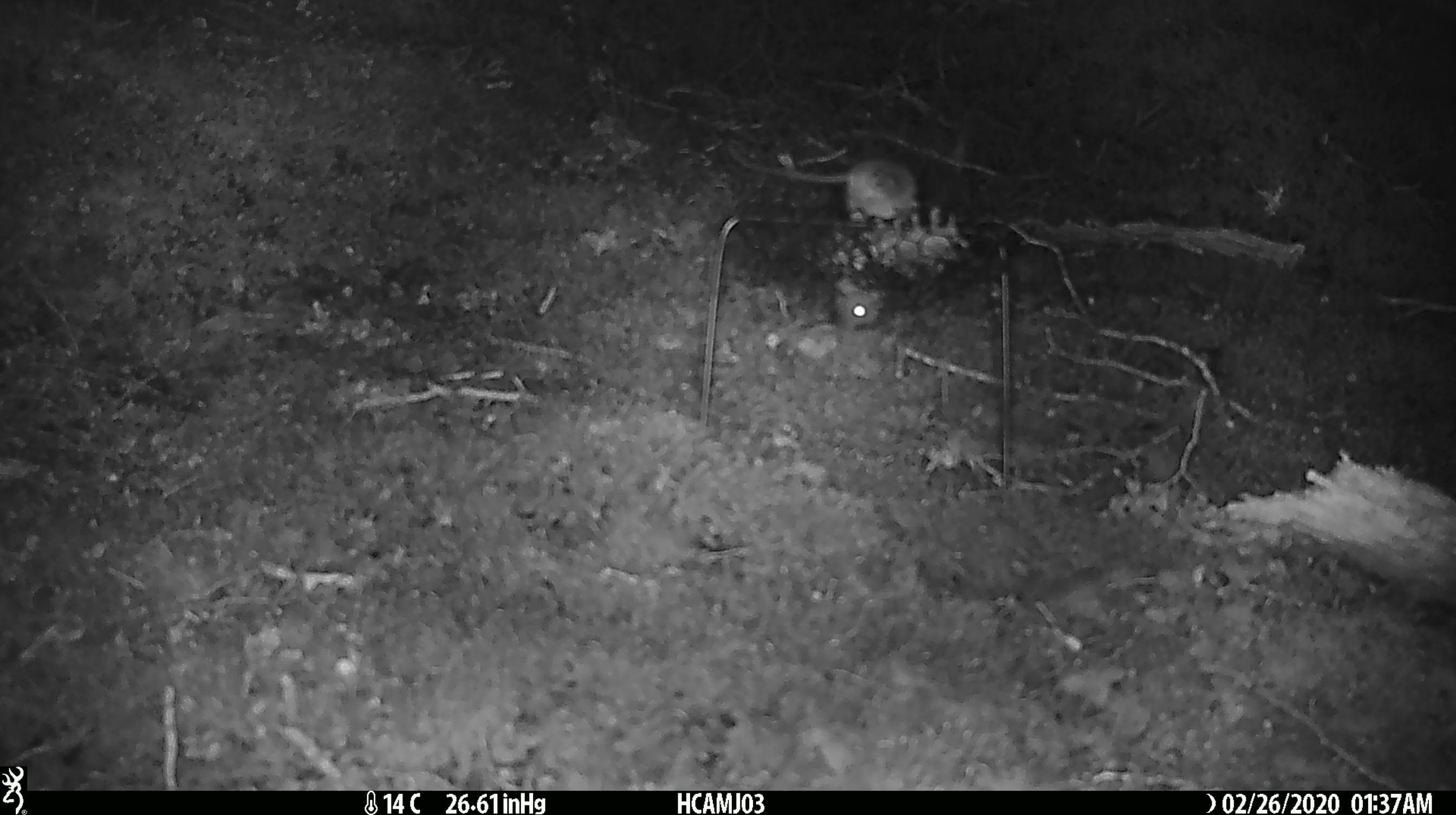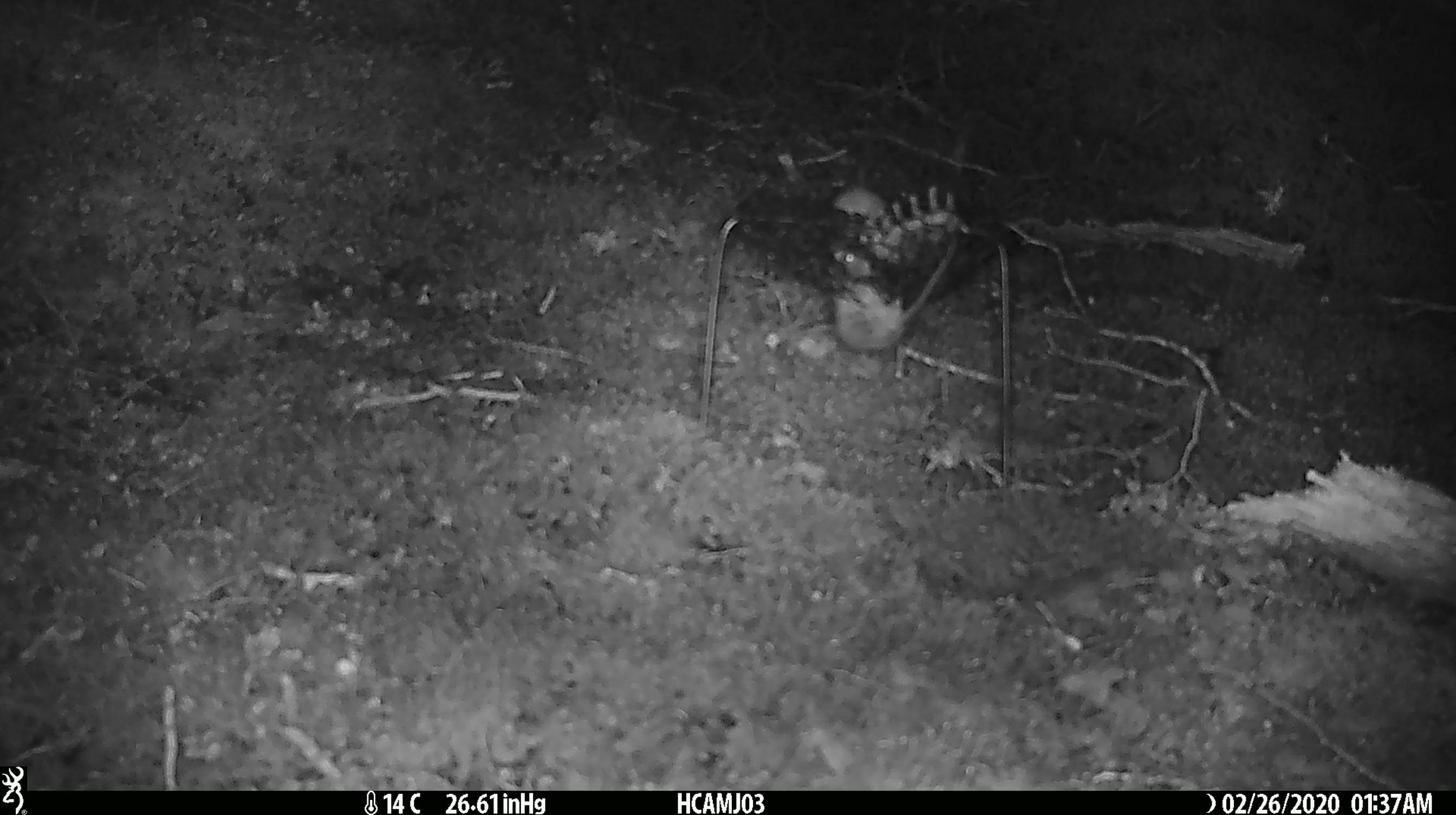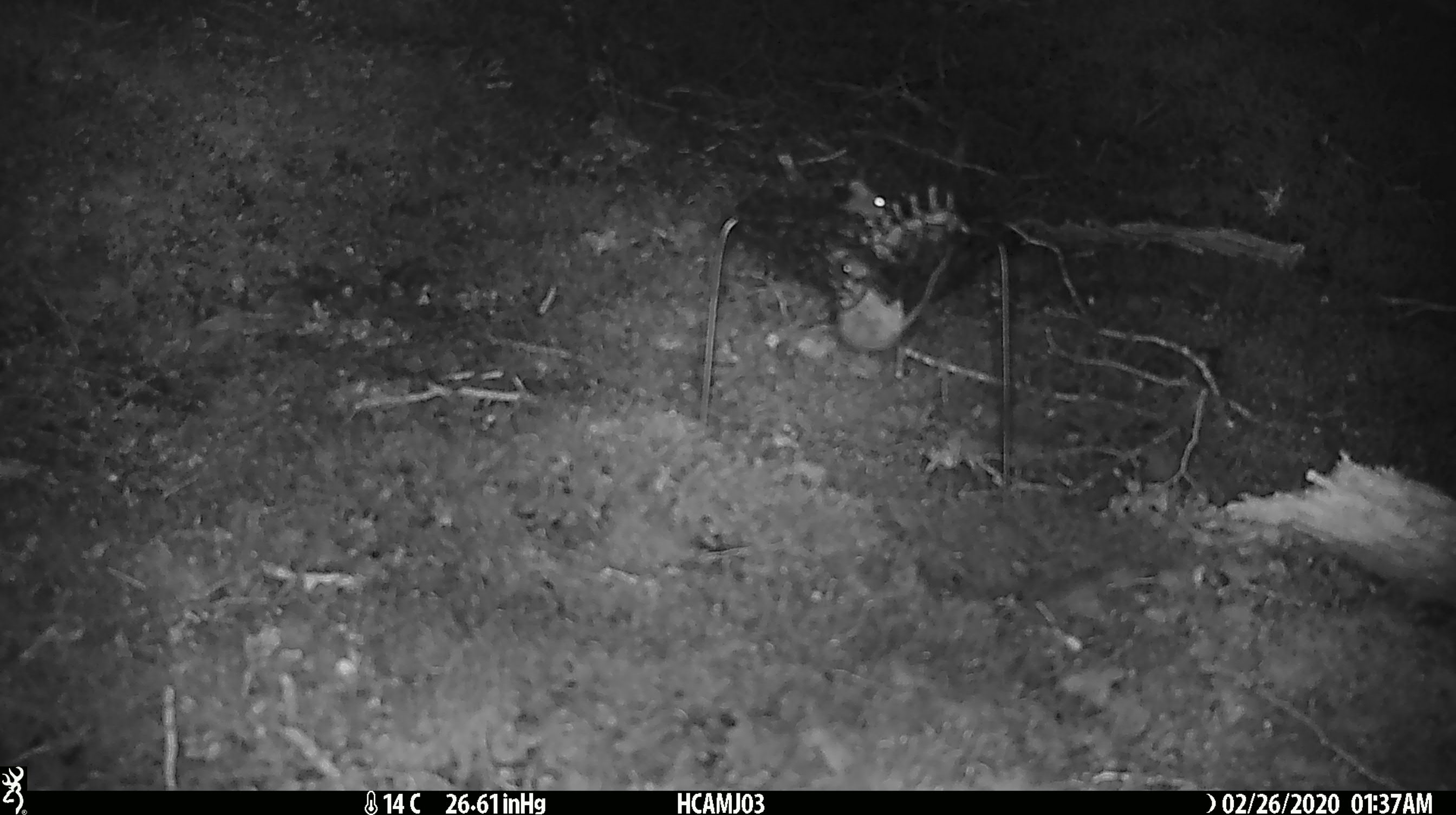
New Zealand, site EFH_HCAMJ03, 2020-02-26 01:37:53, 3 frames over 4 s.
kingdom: Animalia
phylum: Chordata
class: Mammalia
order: Rodentia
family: Muridae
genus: Mus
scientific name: Mus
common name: mouse